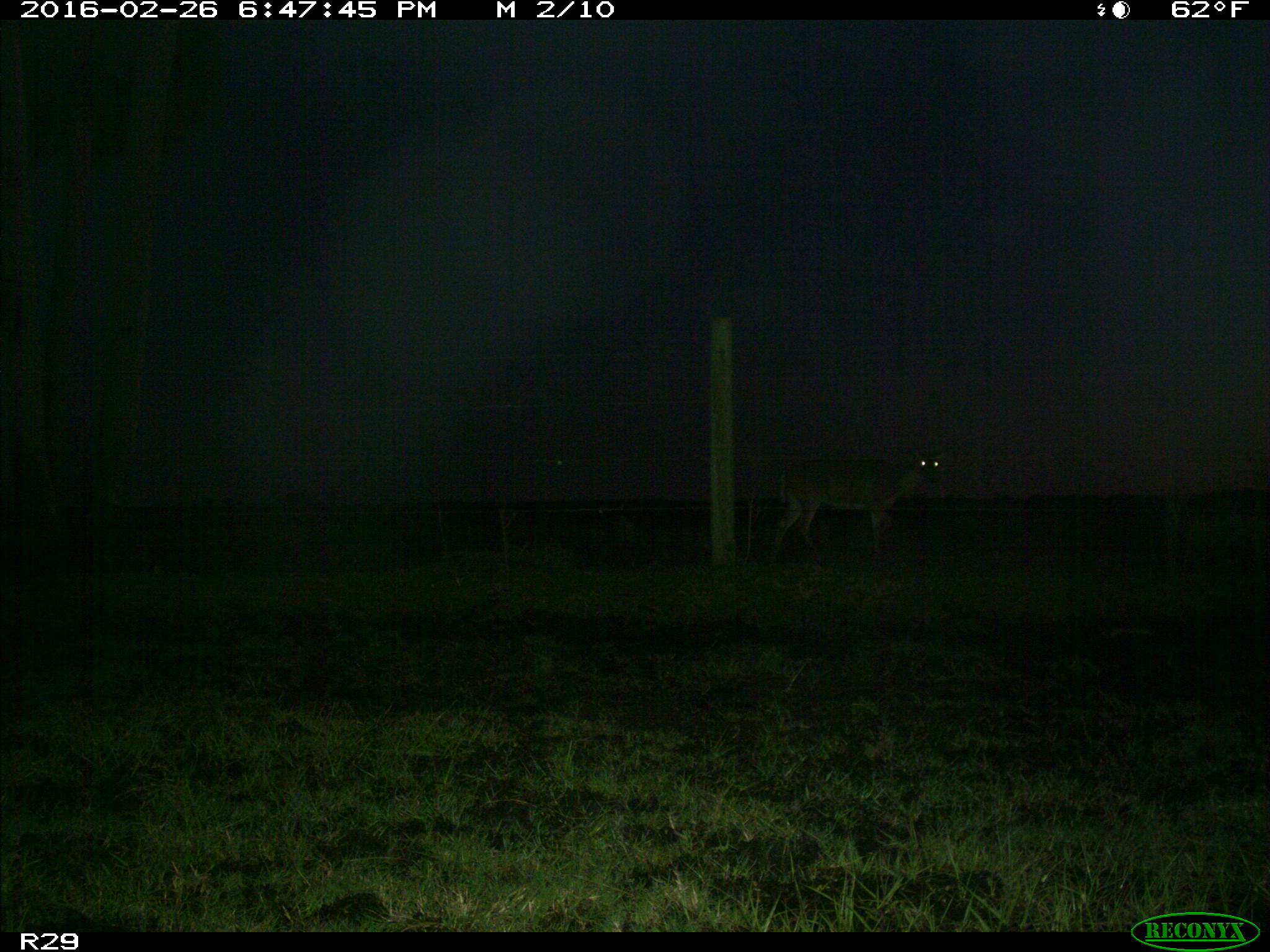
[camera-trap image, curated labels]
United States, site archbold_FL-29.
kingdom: Animalia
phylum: Chordata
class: Mammalia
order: Artiodactyla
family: Cervidae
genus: Odocoileus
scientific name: Odocoileus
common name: deer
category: unidentified deer